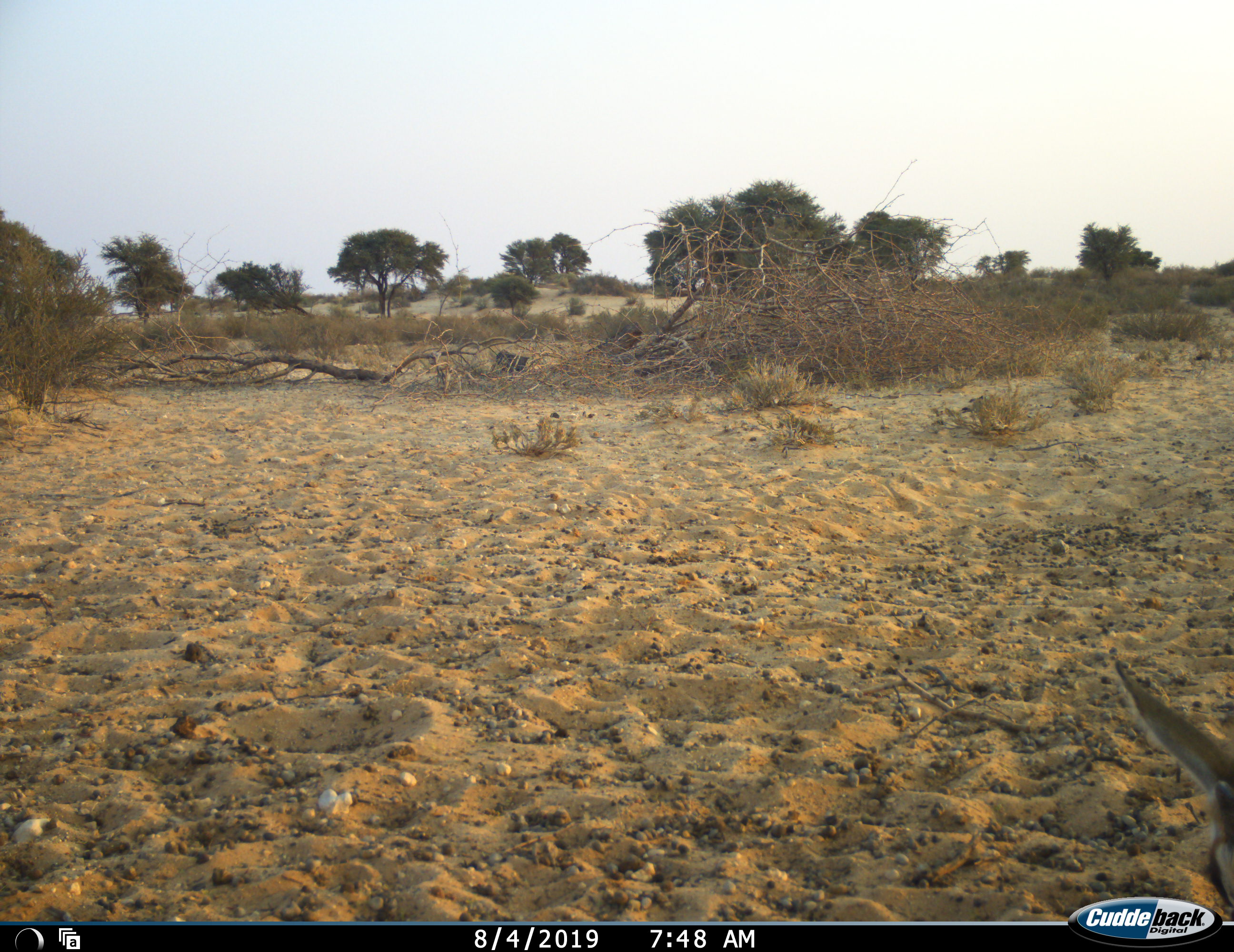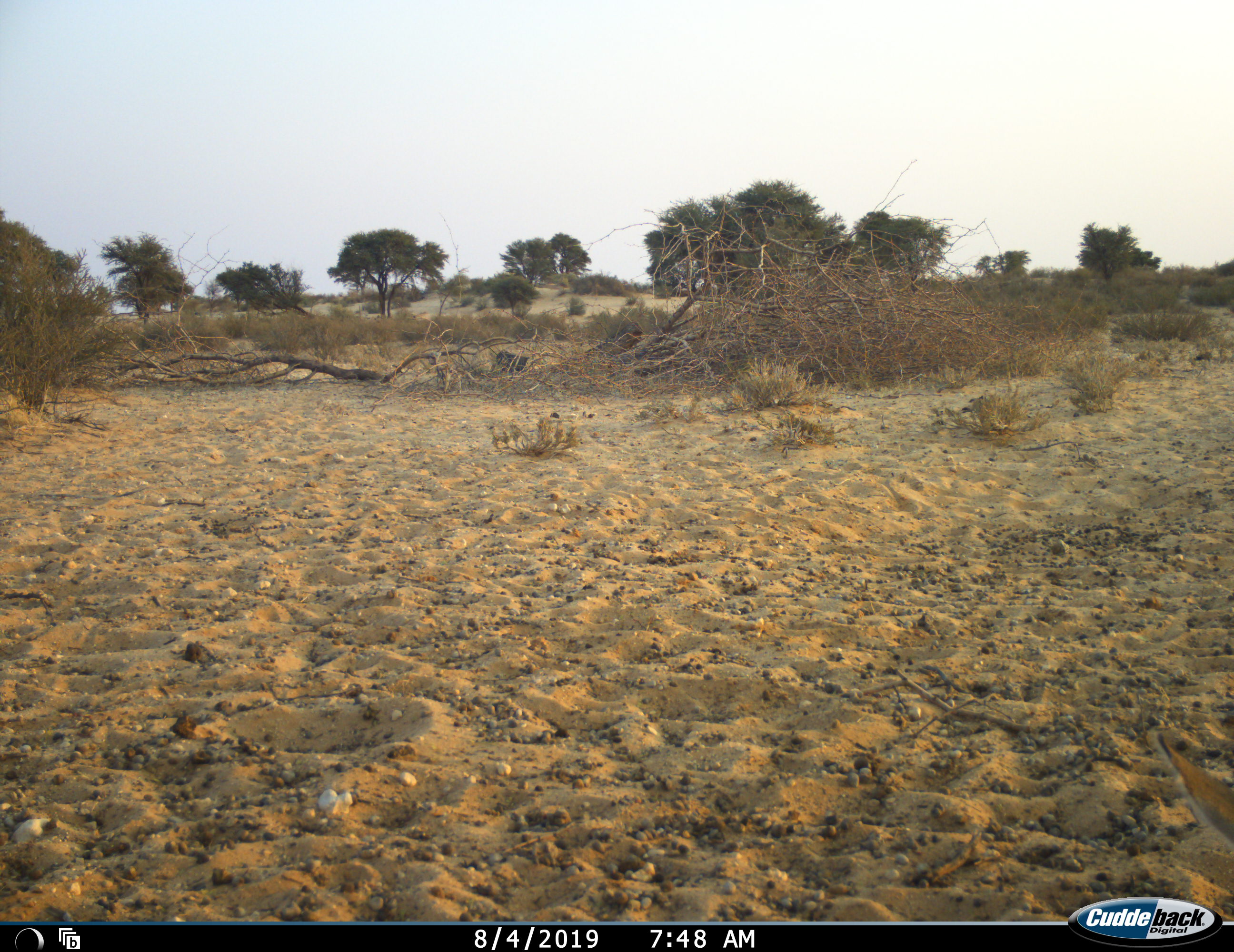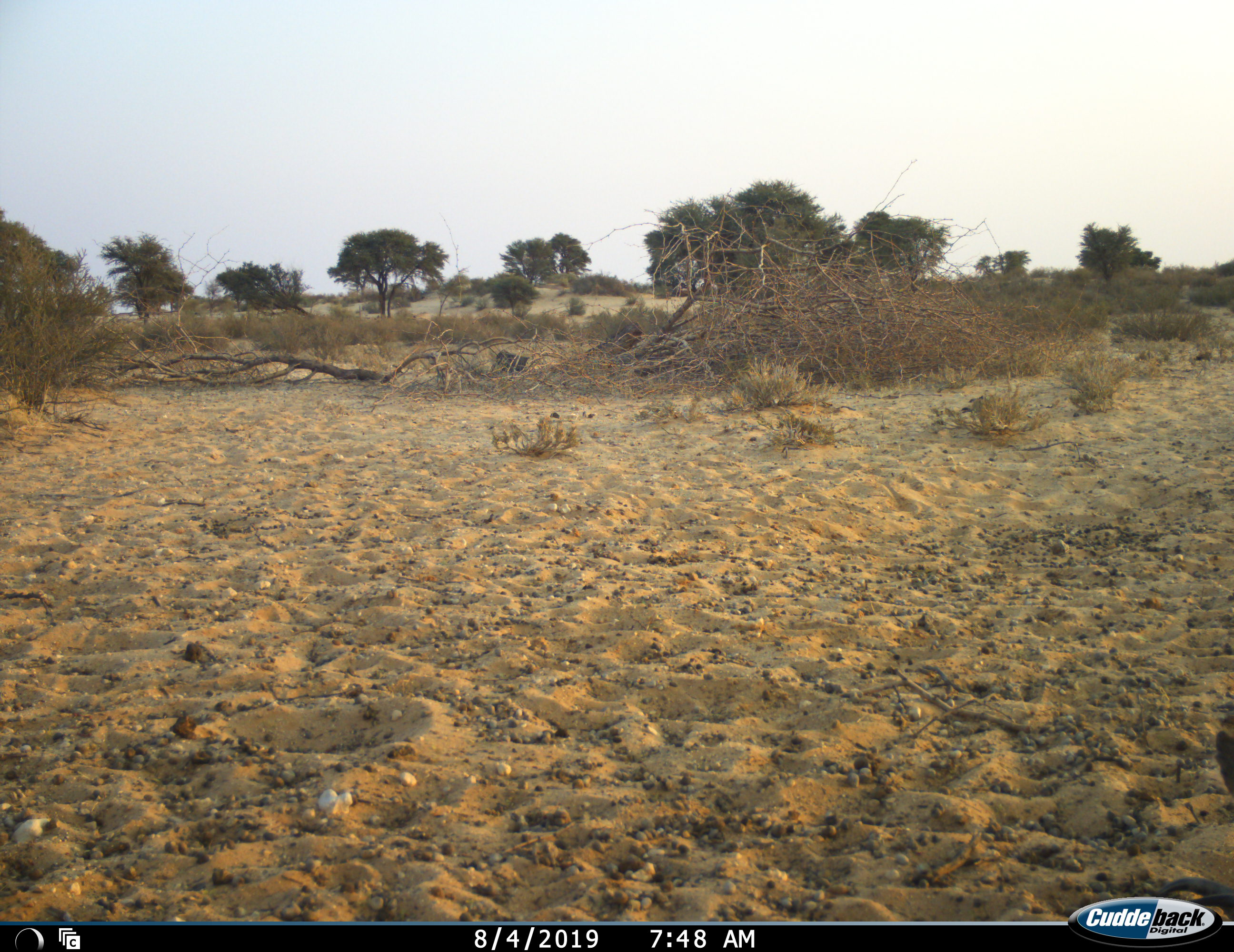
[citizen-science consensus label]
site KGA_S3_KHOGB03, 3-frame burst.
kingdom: Animalia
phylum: Chordata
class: Mammalia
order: Artiodactyla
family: Bovidae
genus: Antidorcas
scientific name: Antidorcas marsupialis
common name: springbok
Springbok (Antidorcas marsupialis), count 1. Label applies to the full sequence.